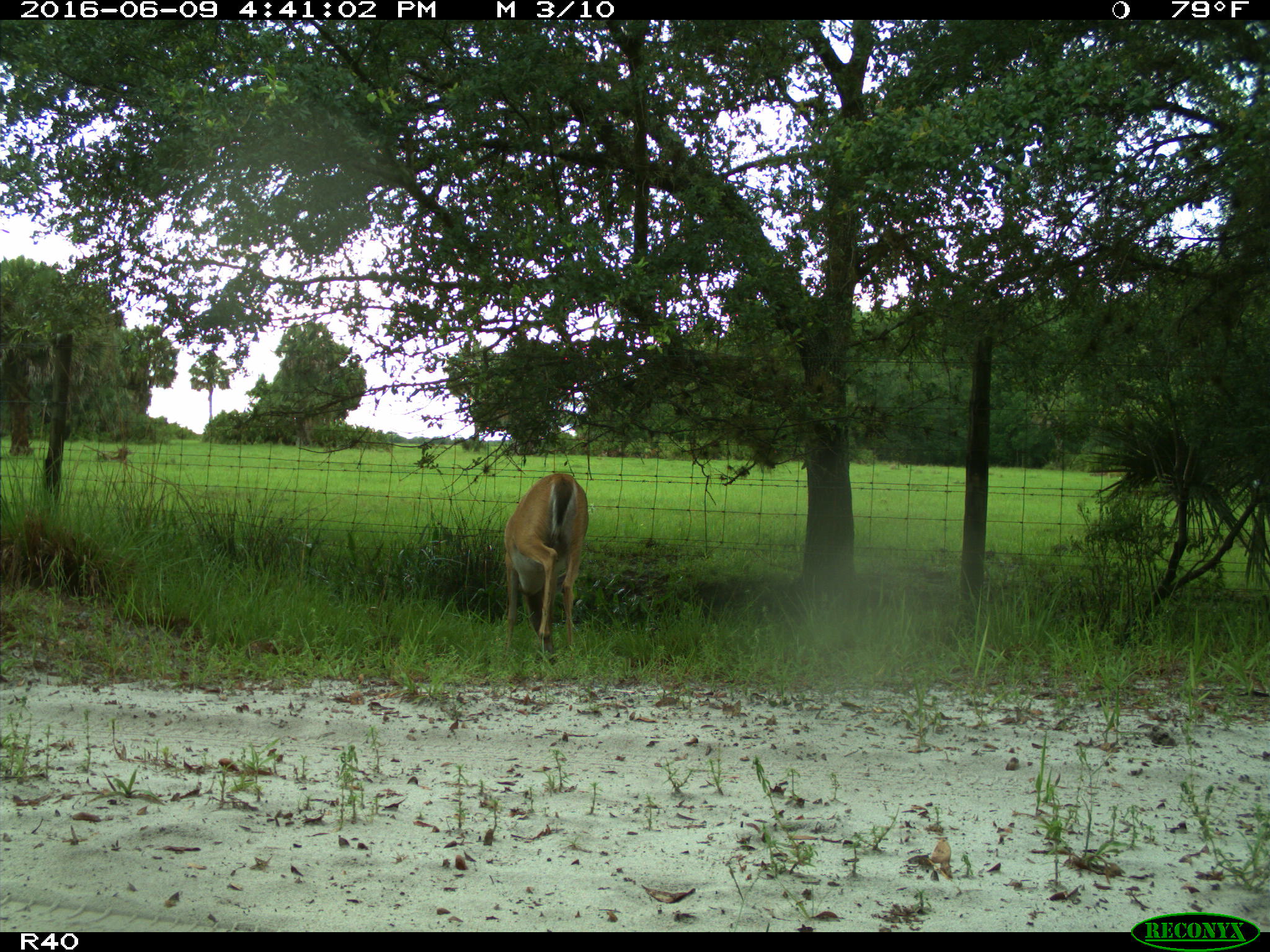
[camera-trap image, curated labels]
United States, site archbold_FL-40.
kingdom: Animalia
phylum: Chordata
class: Mammalia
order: Artiodactyla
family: Cervidae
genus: Odocoileus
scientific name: Odocoileus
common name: deer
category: unidentified deer